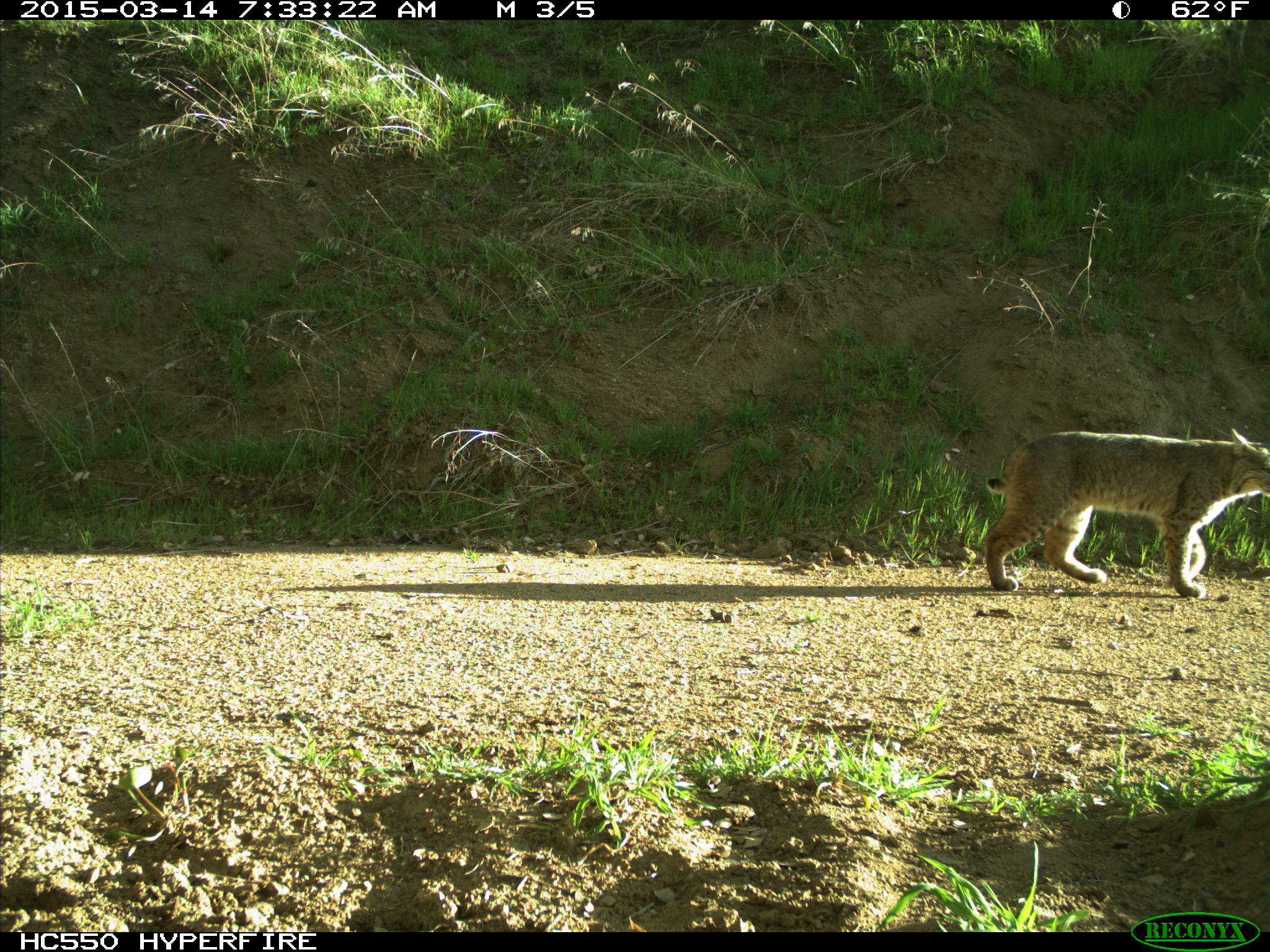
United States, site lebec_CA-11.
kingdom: Animalia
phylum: Chordata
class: Mammalia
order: Carnivora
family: Felidae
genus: Lynx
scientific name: Lynx rufus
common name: bobcat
Lynx rufus (bobcat).